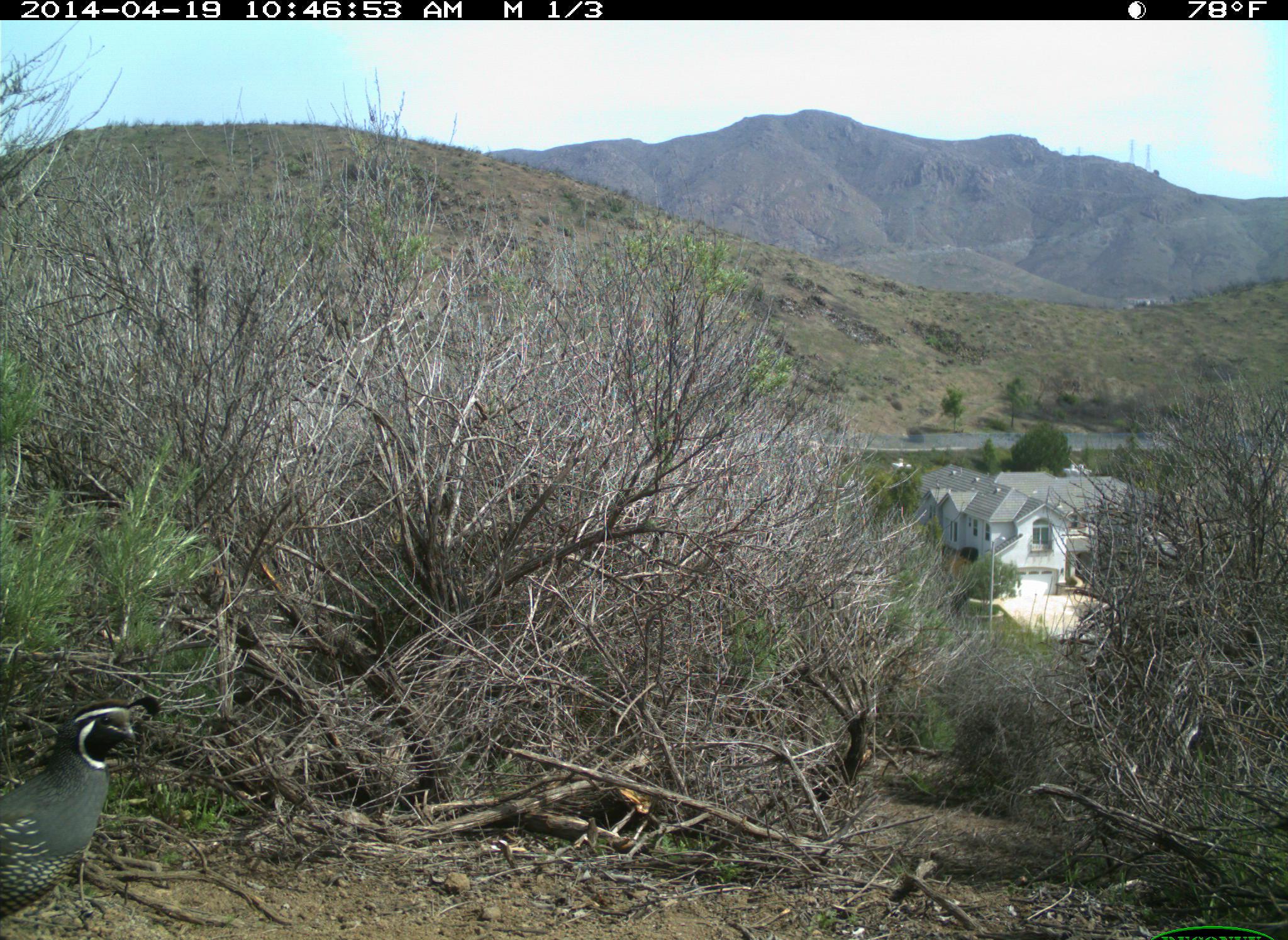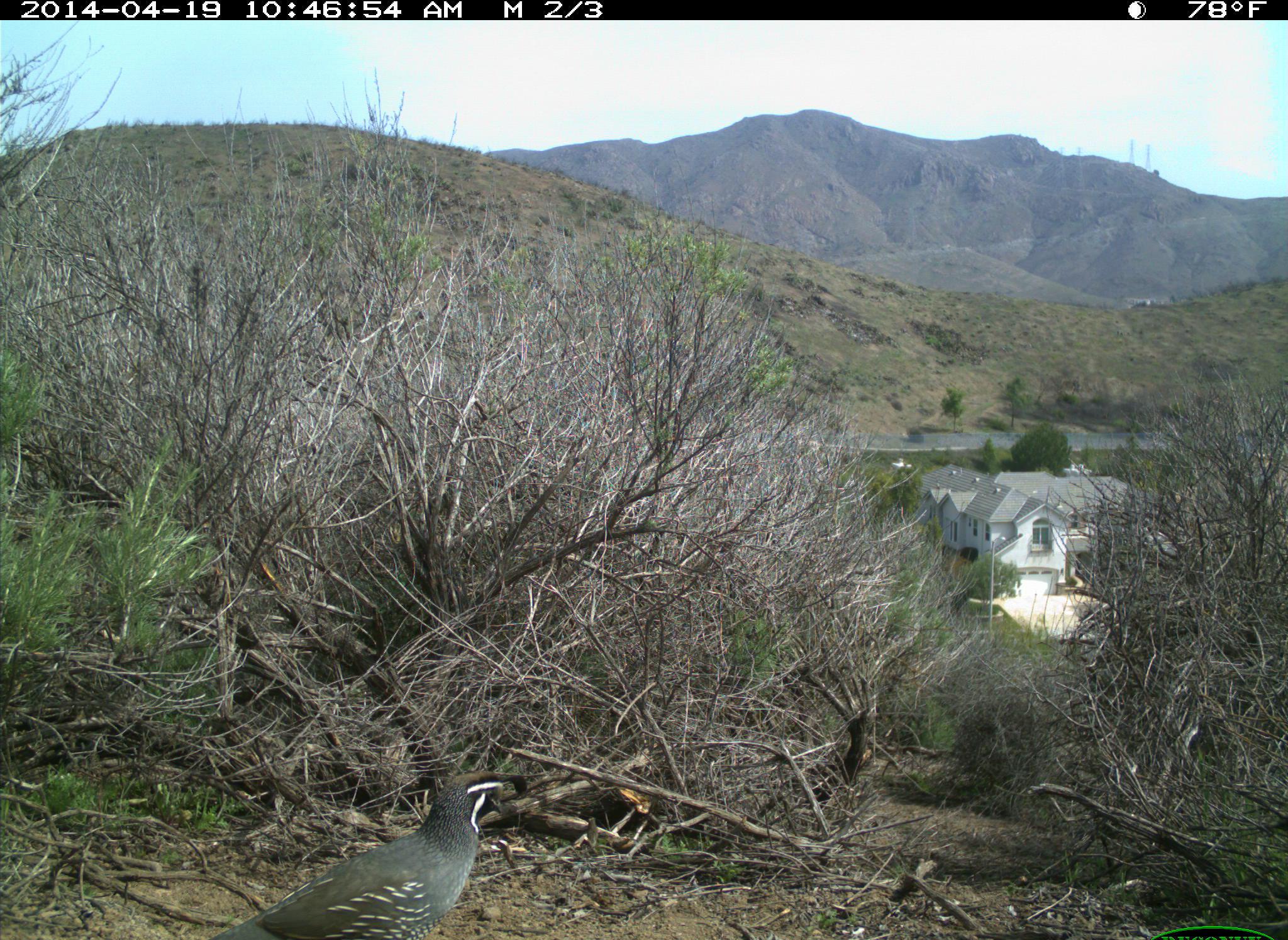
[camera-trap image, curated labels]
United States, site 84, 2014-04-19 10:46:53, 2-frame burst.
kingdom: Animalia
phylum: Chordata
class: Aves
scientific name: Aves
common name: bird